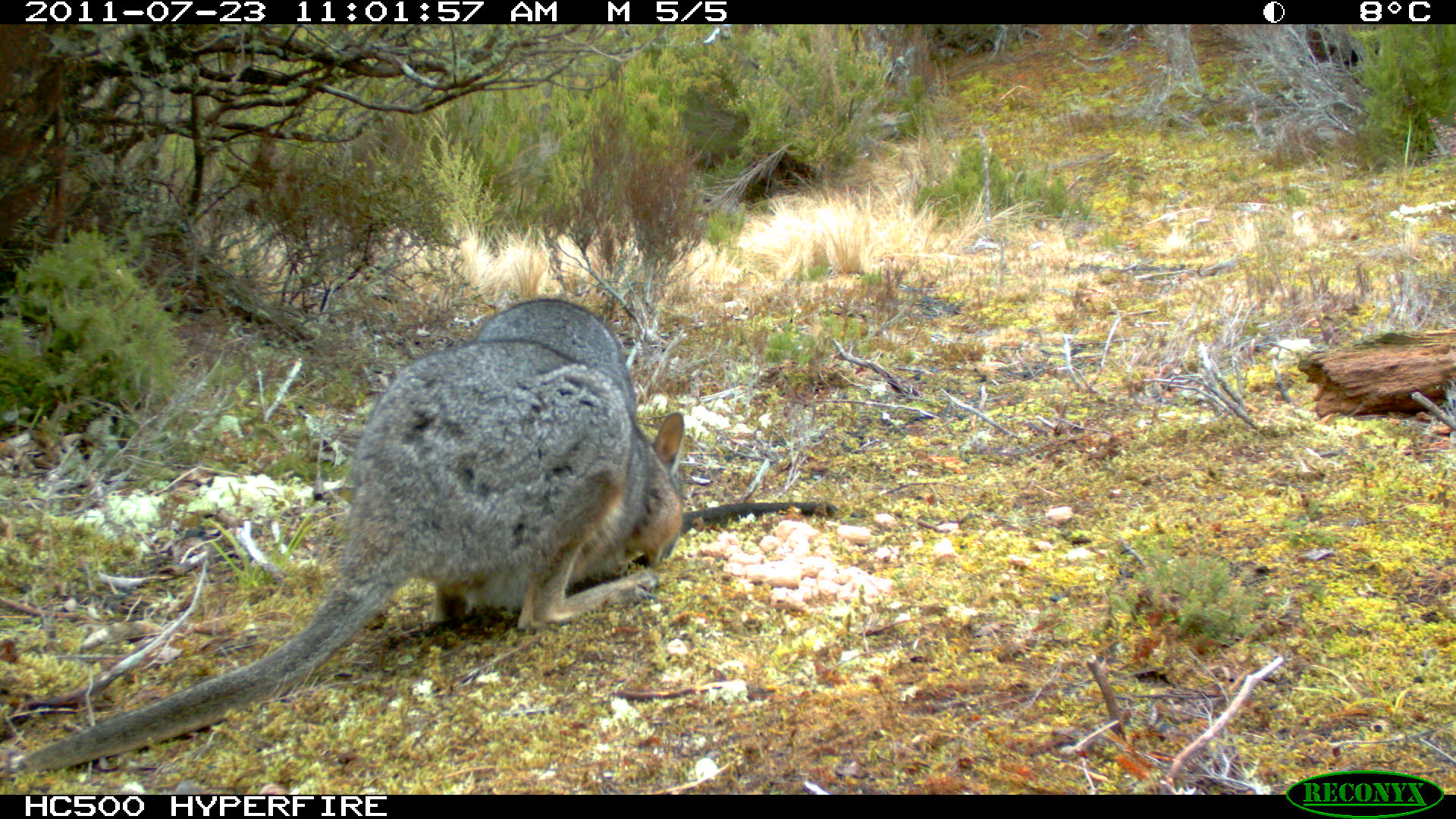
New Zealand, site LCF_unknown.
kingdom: Animalia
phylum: Chordata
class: Mammalia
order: Diprotodontia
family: Macropodidae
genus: Notamacropus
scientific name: Notamacropus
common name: wallaby